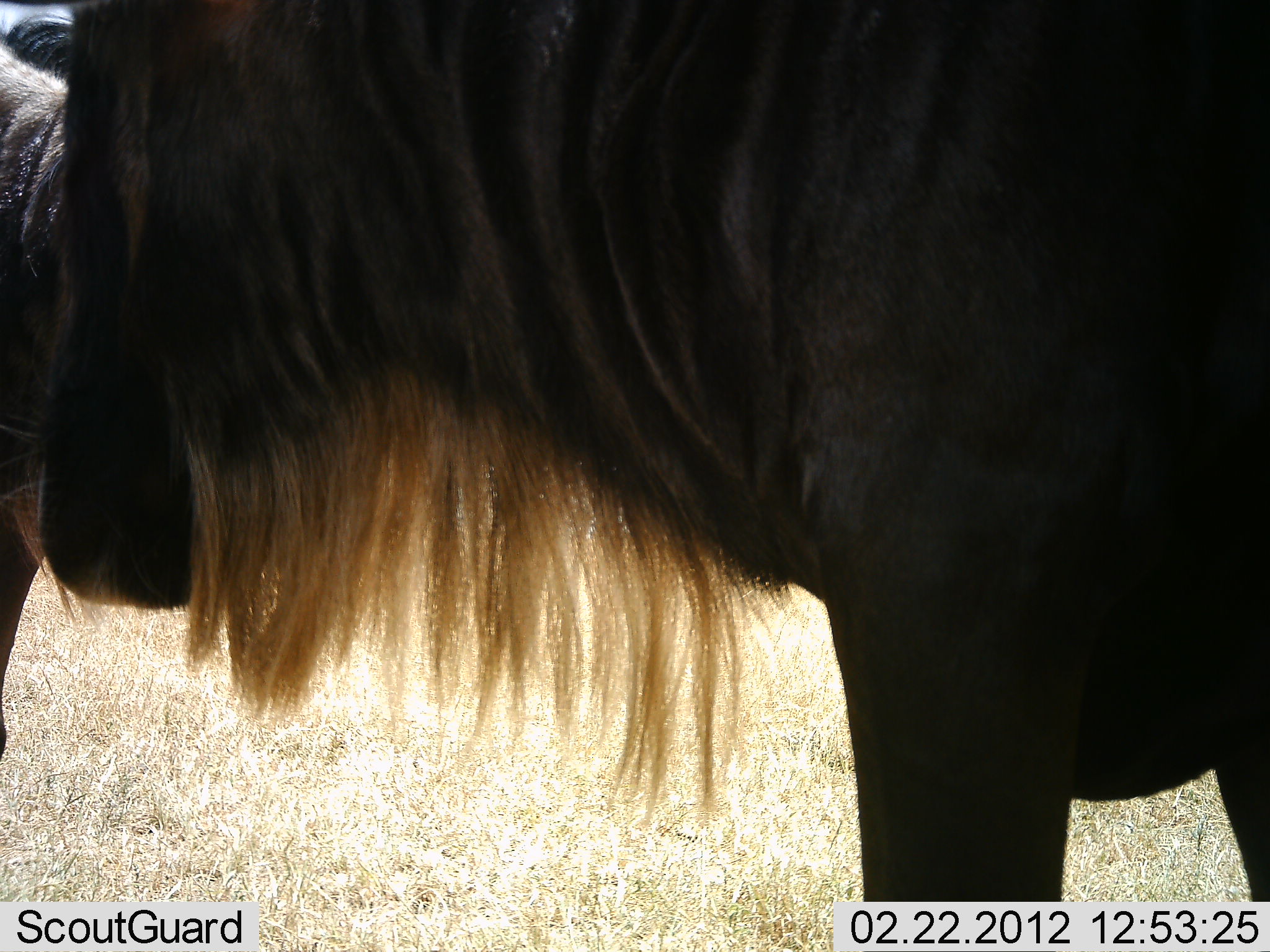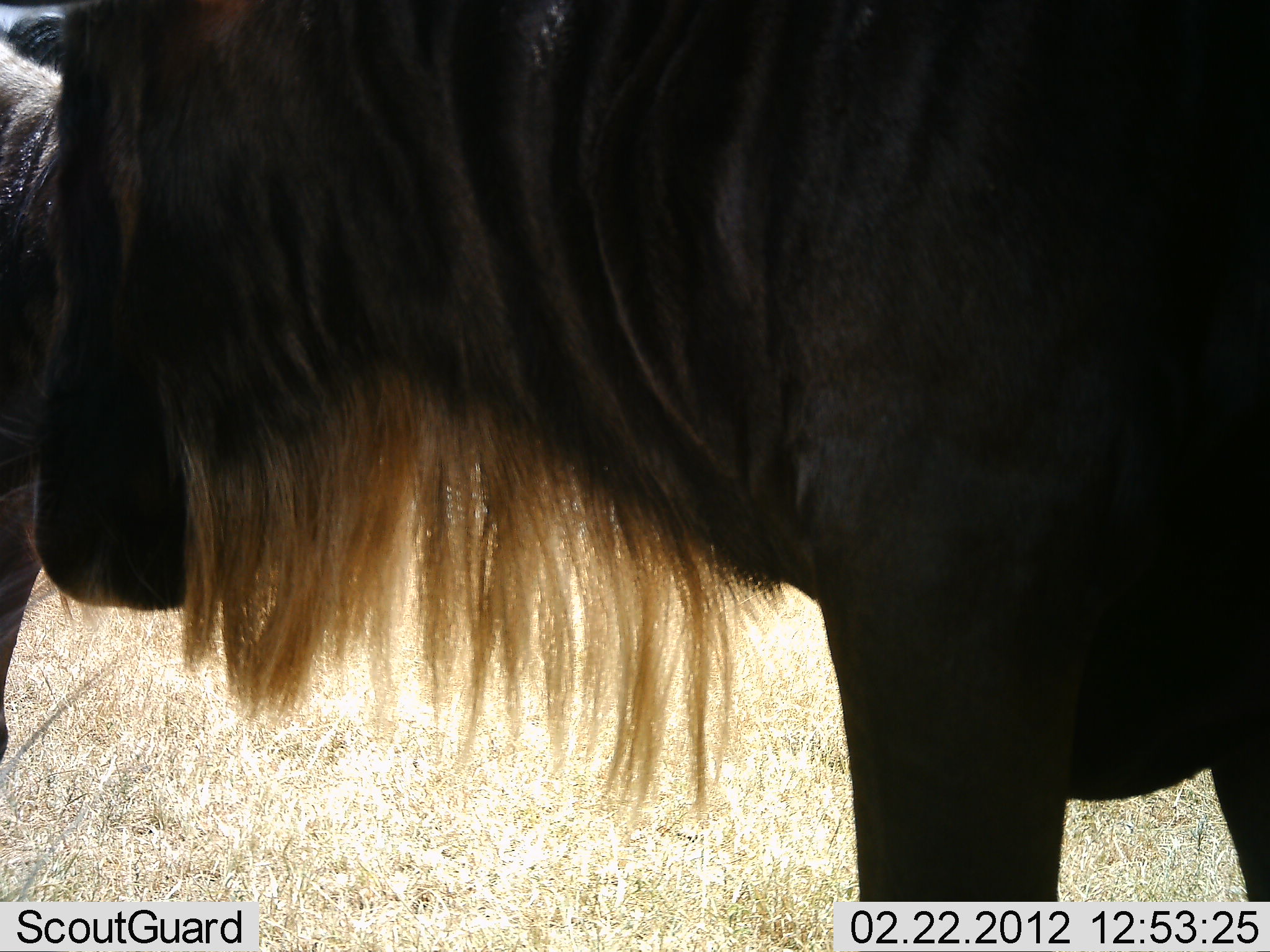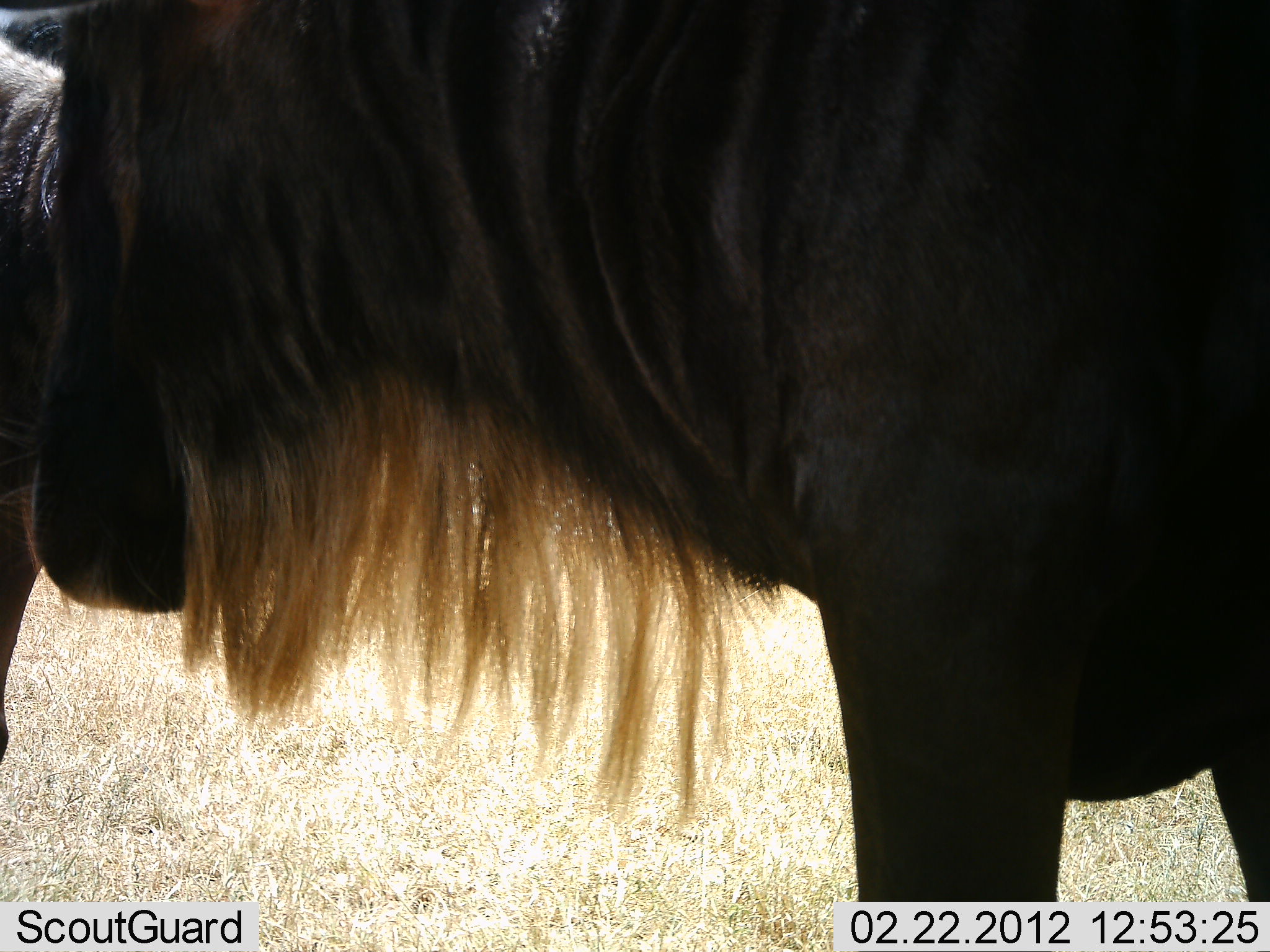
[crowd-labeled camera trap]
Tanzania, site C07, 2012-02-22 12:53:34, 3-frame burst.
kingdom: Animalia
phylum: Chordata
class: Mammalia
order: Artiodactyla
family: Bovidae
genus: Connochaetes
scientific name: Connochaetes taurinus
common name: blue wildebeest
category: wildebeest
Wildebeest (blue wildebeest) (Connochaetes taurinus), count 2. Behavior (volunteer vote fractions): standing 95%, resting 5%, moving 0%, interacting 5%. Young present (vote fraction): 0%. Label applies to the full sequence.